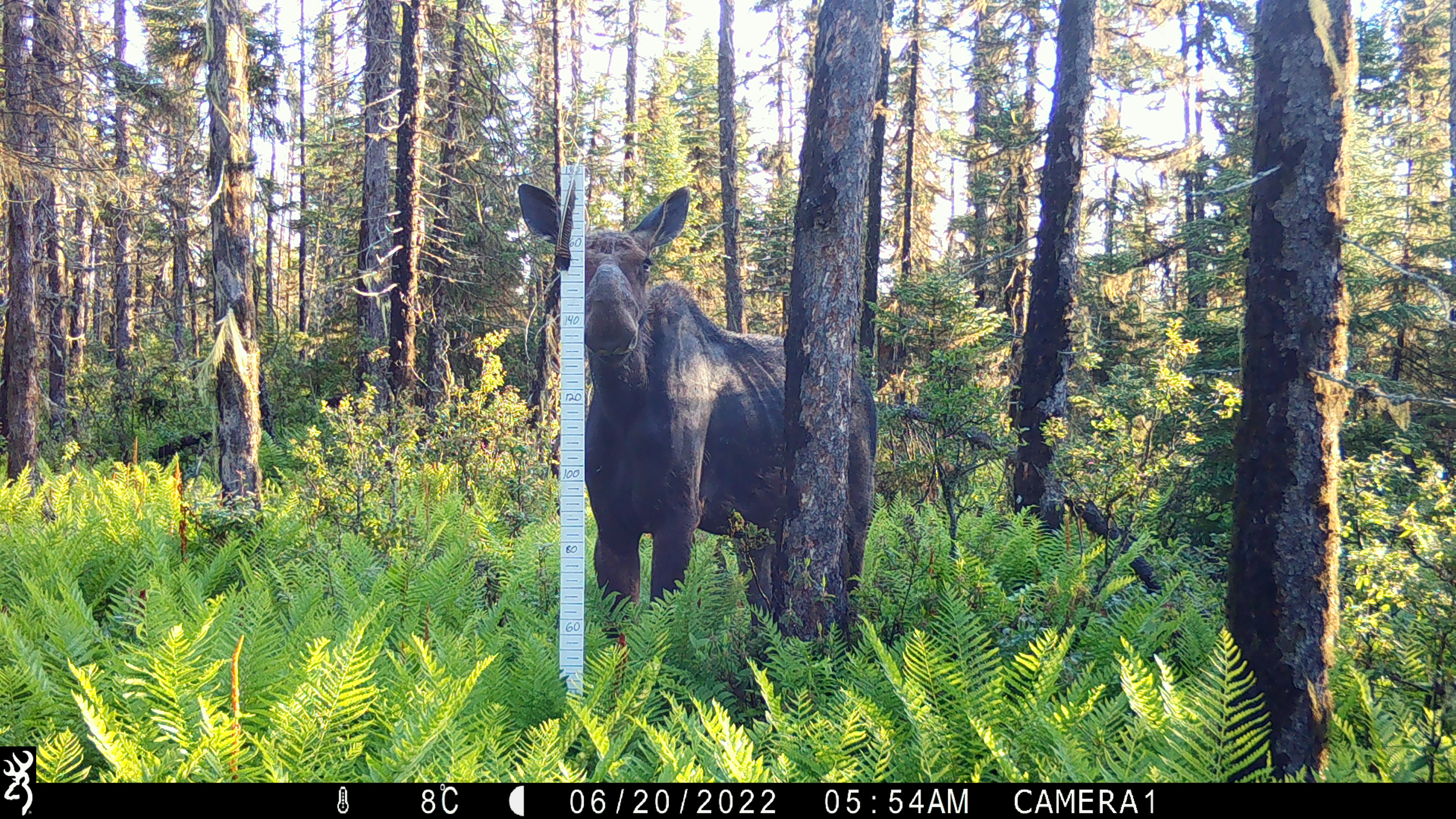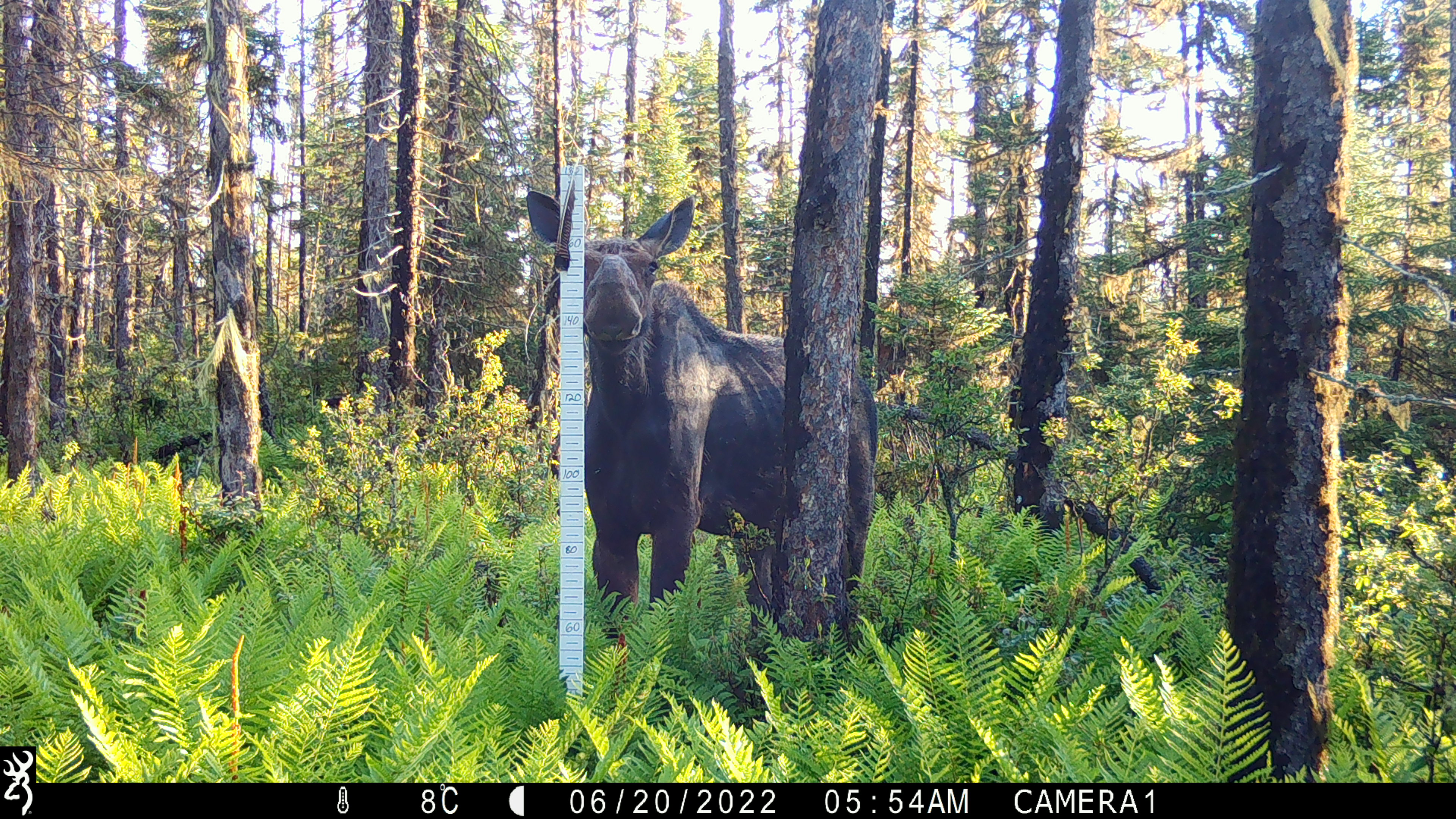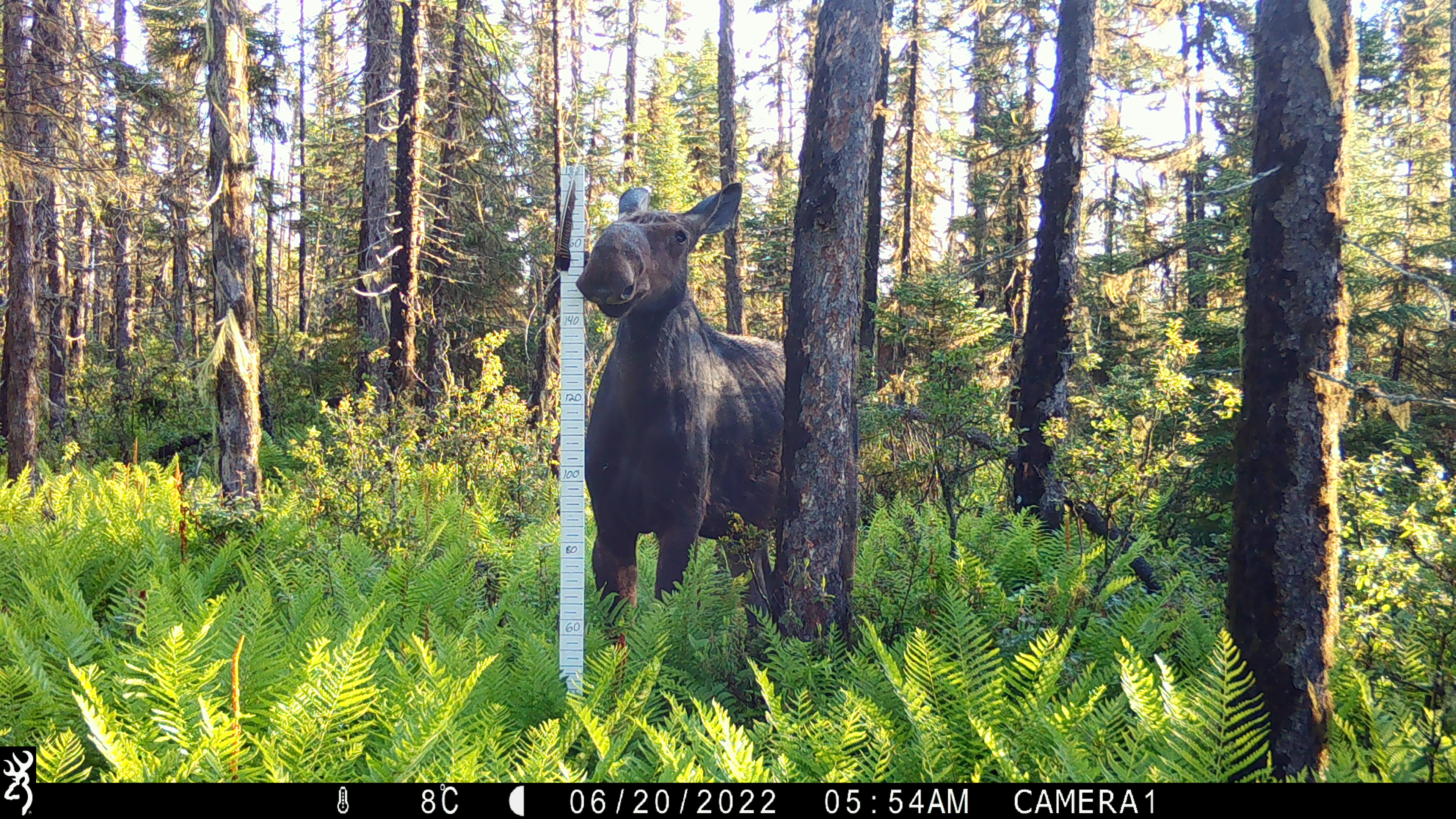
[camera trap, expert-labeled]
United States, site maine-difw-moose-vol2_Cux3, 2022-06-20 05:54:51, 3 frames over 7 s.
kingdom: Animalia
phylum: Chordata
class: Mammalia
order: Artiodactyla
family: Cervidae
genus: Alces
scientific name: Alces alces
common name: moose